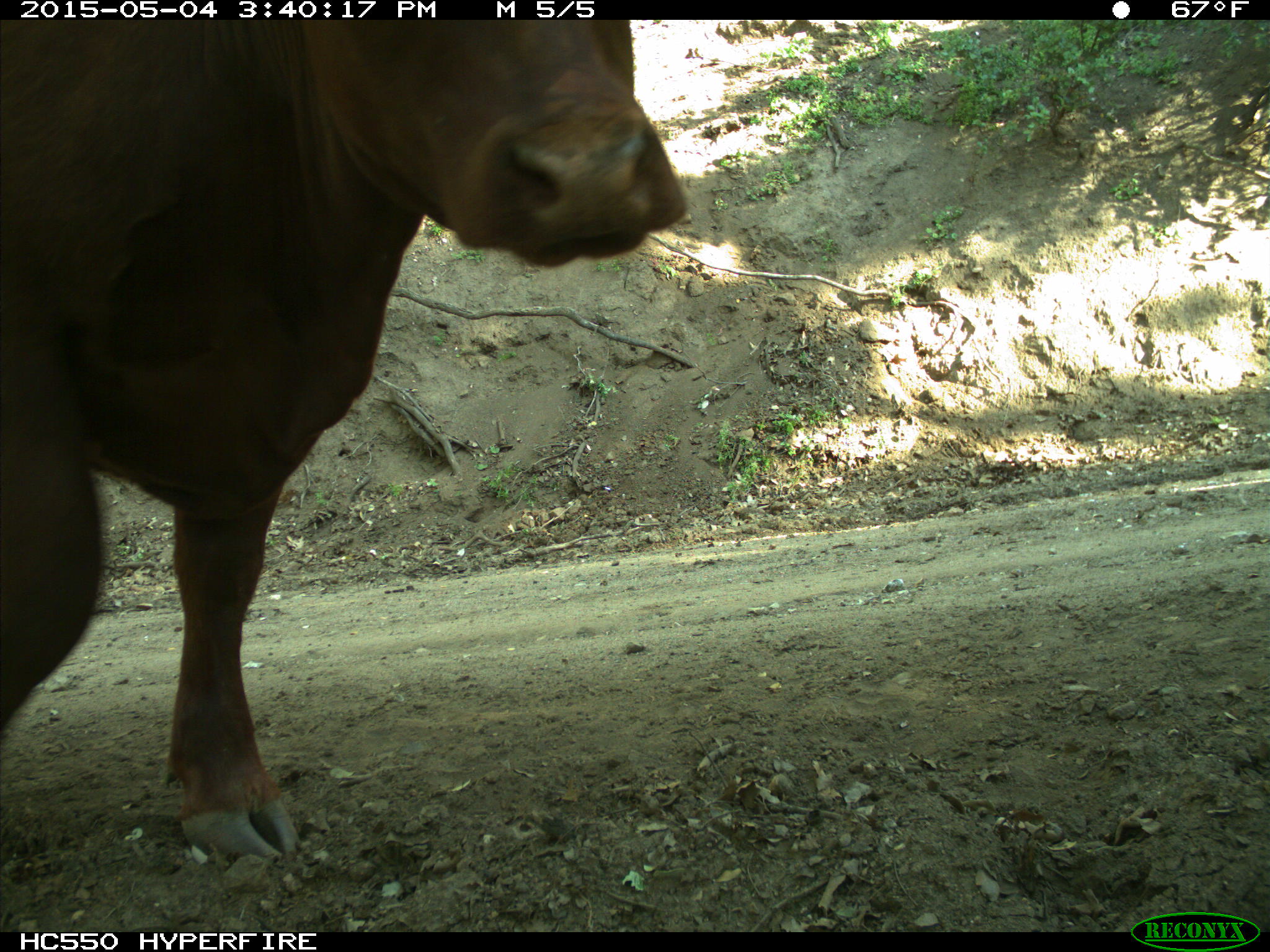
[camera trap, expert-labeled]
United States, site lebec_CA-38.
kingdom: Animalia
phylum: Chordata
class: Mammalia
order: Artiodactyla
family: Bovidae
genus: Bos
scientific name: Bos taurus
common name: domestic cow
Bos taurus (domestic cow).